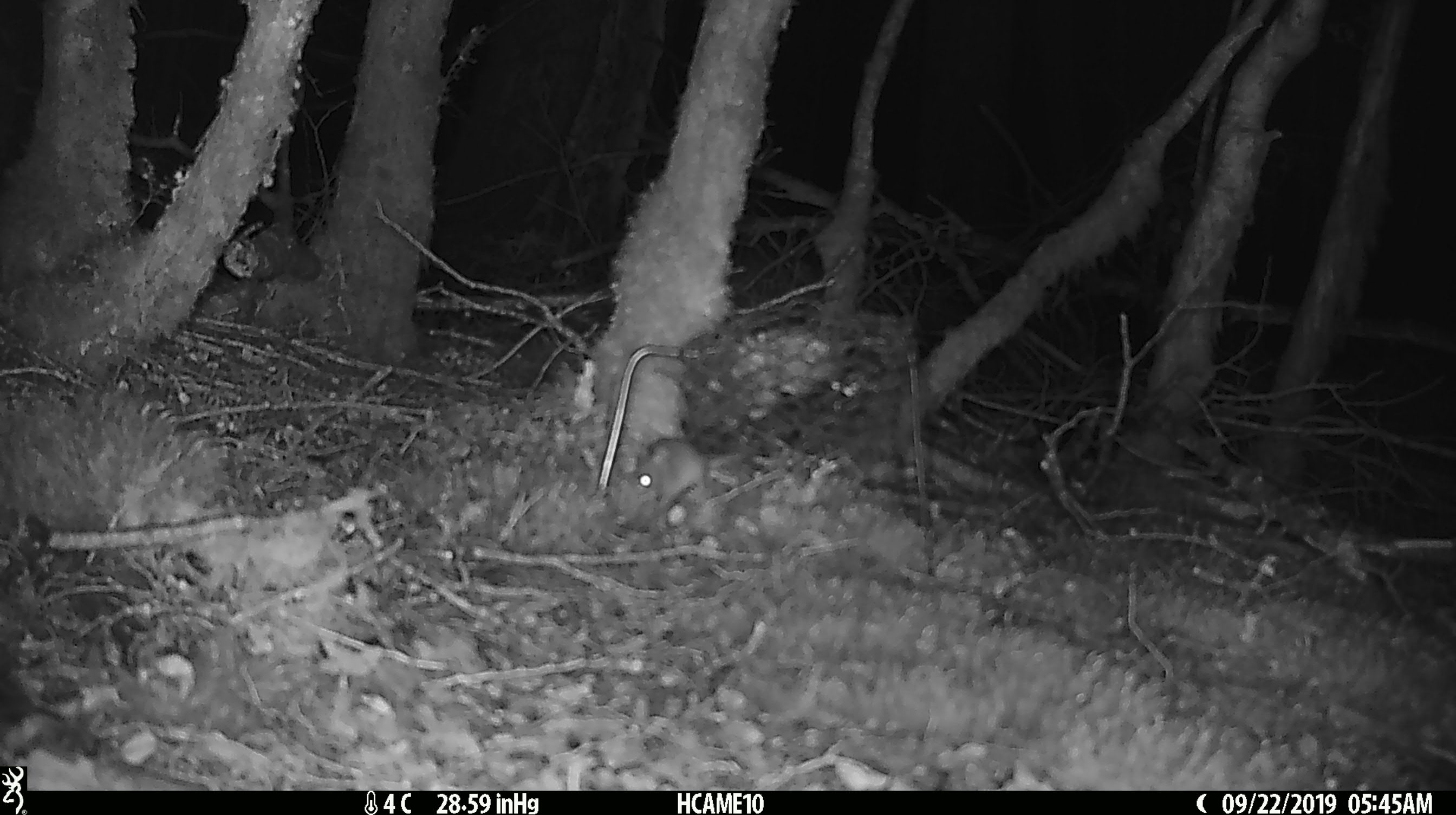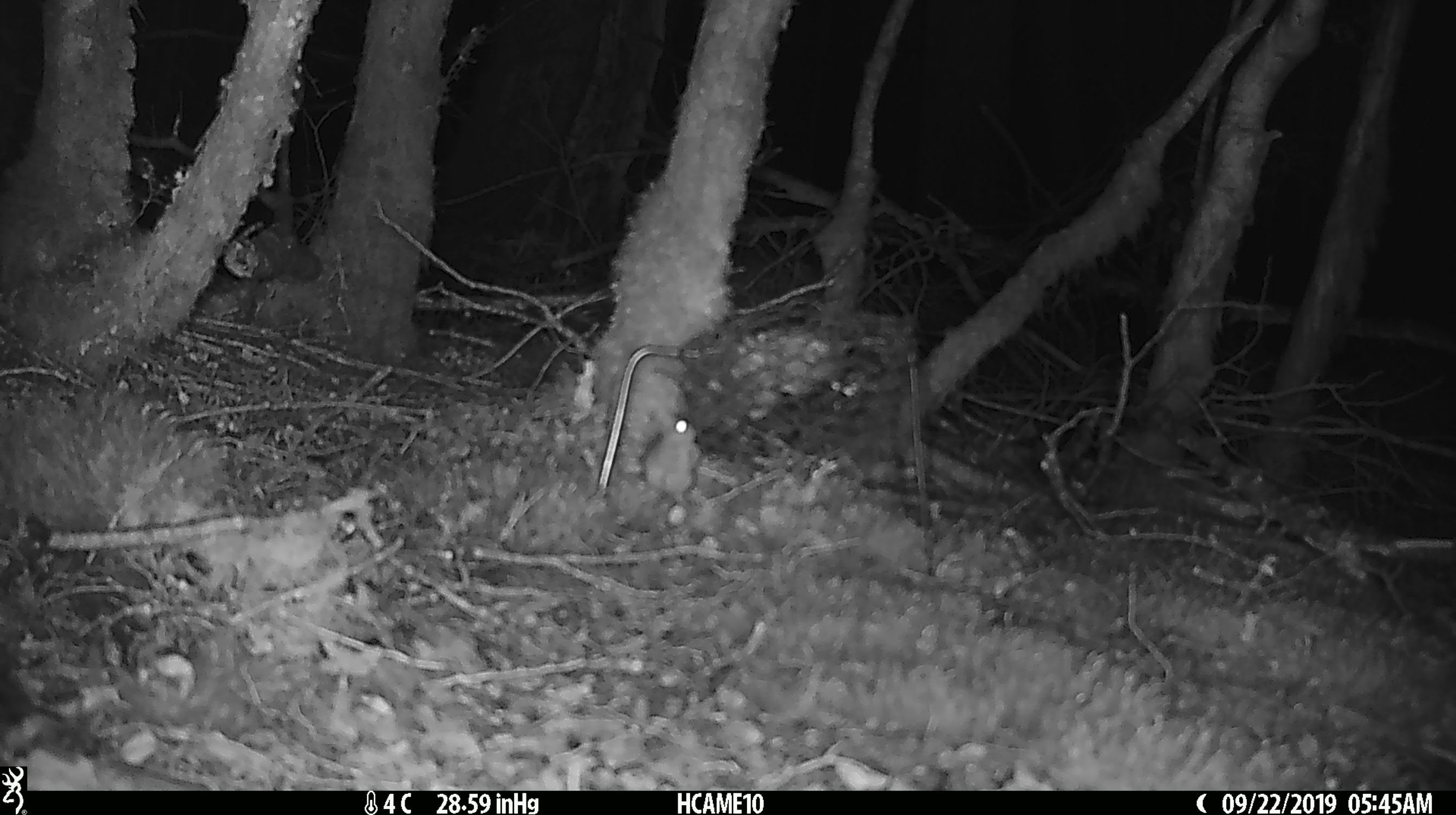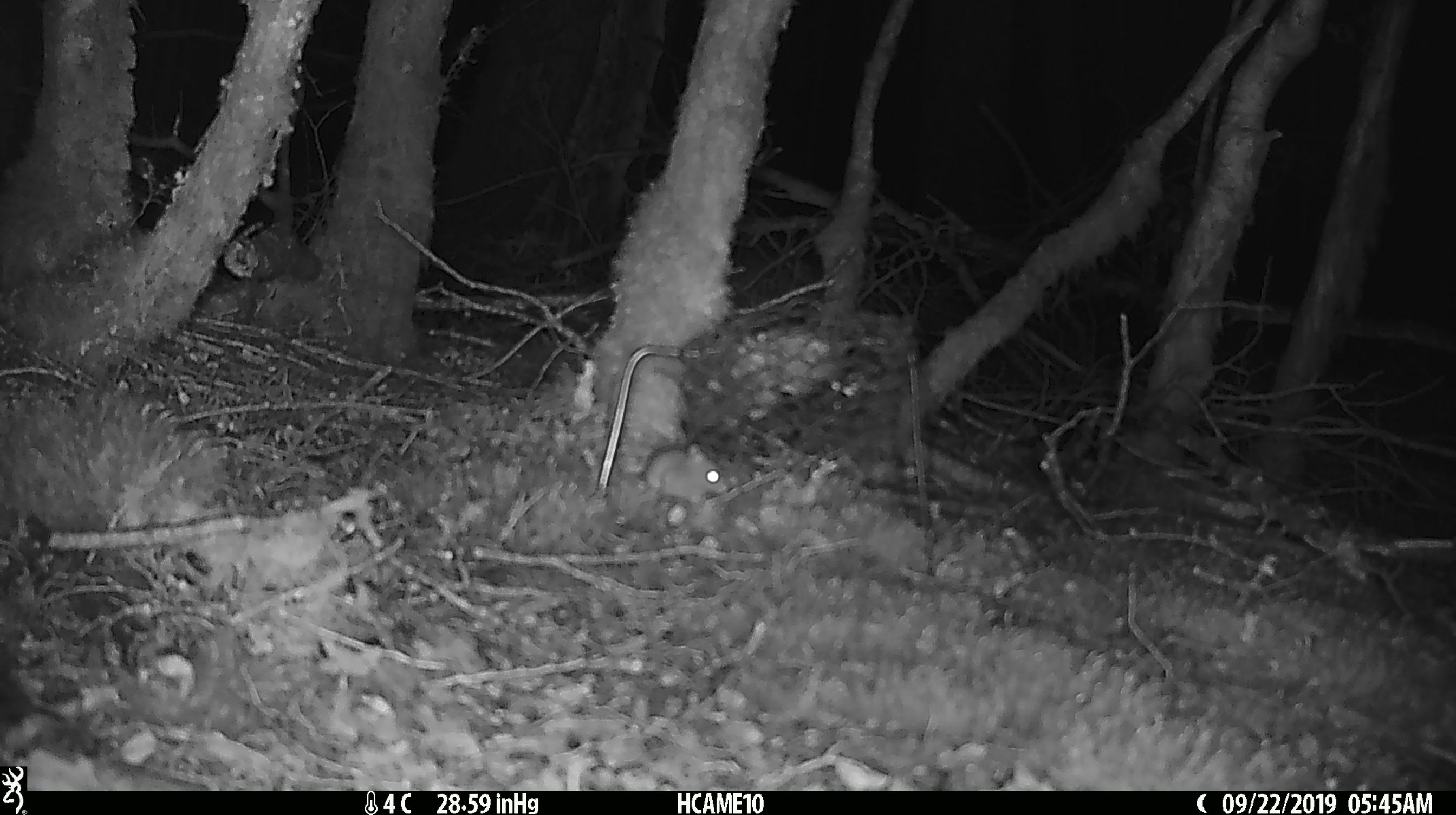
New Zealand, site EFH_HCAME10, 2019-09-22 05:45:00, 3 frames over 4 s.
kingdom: Animalia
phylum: Chordata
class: Mammalia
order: Rodentia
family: Muridae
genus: Mus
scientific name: Mus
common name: mouse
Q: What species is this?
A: Mouse (Mus).